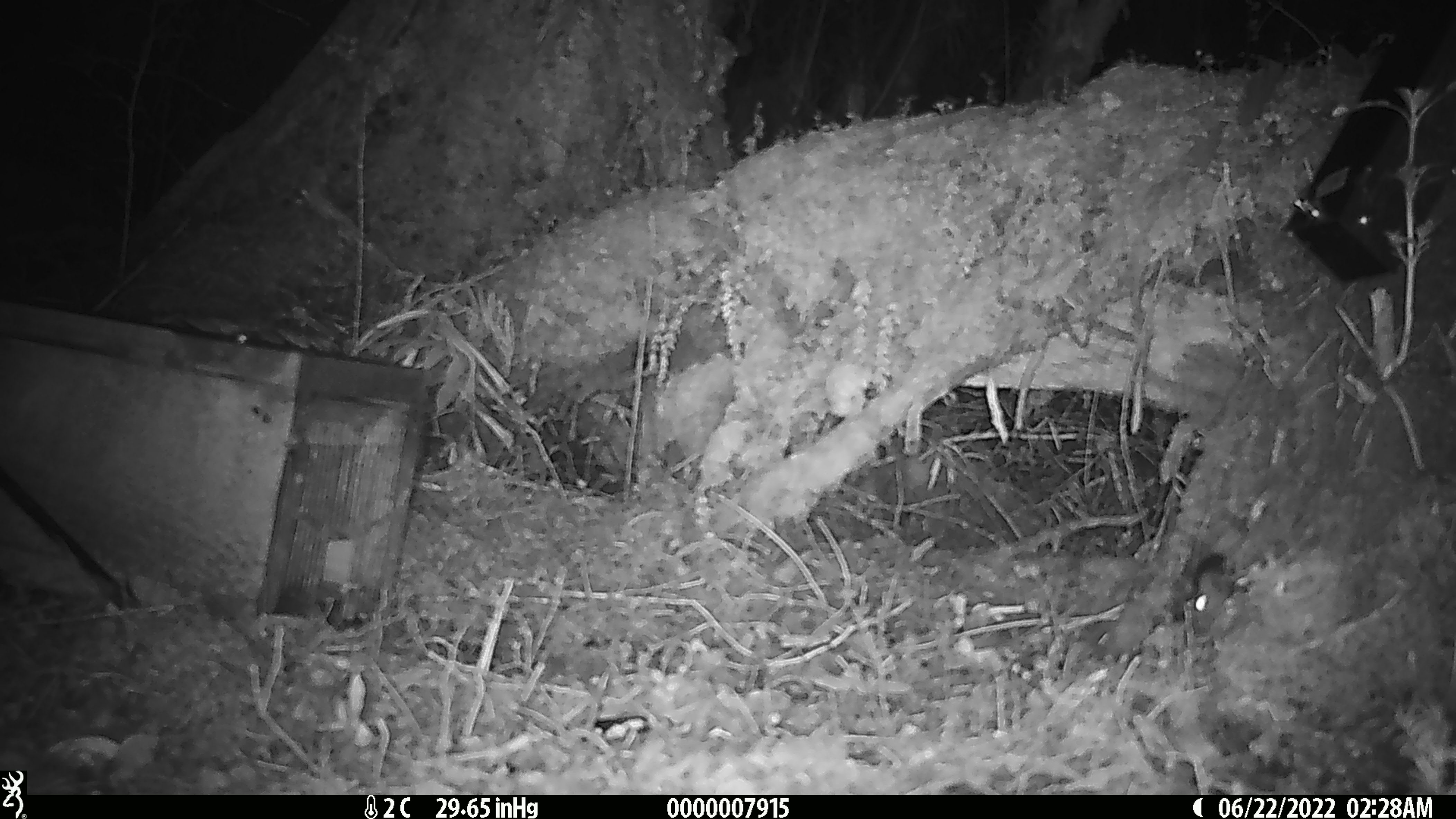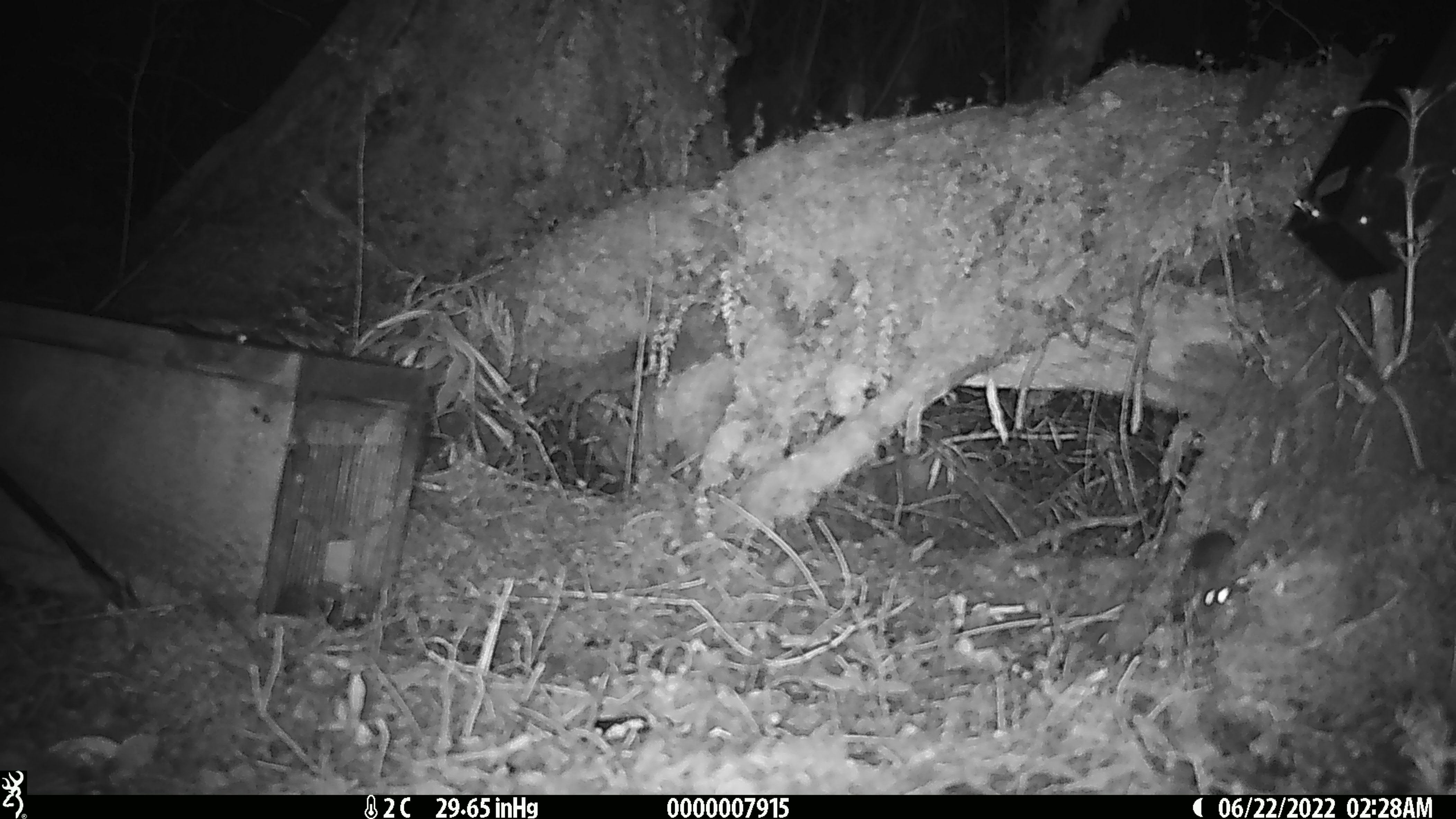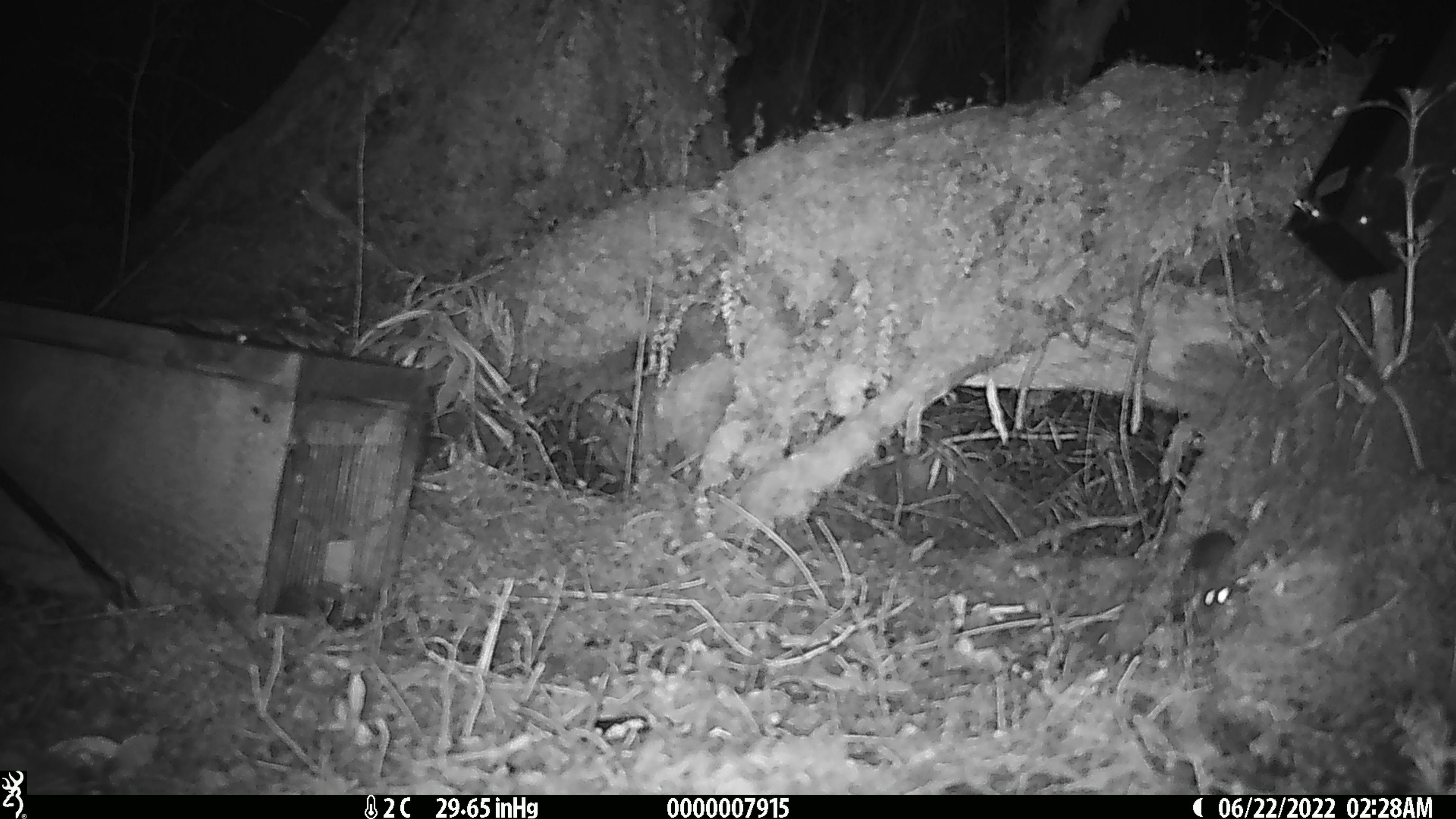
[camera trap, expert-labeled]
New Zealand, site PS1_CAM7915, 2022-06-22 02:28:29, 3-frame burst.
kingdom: Animalia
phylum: Chordata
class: Mammalia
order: Rodentia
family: Muridae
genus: Mus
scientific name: Mus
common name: mouse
Mouse (Mus).